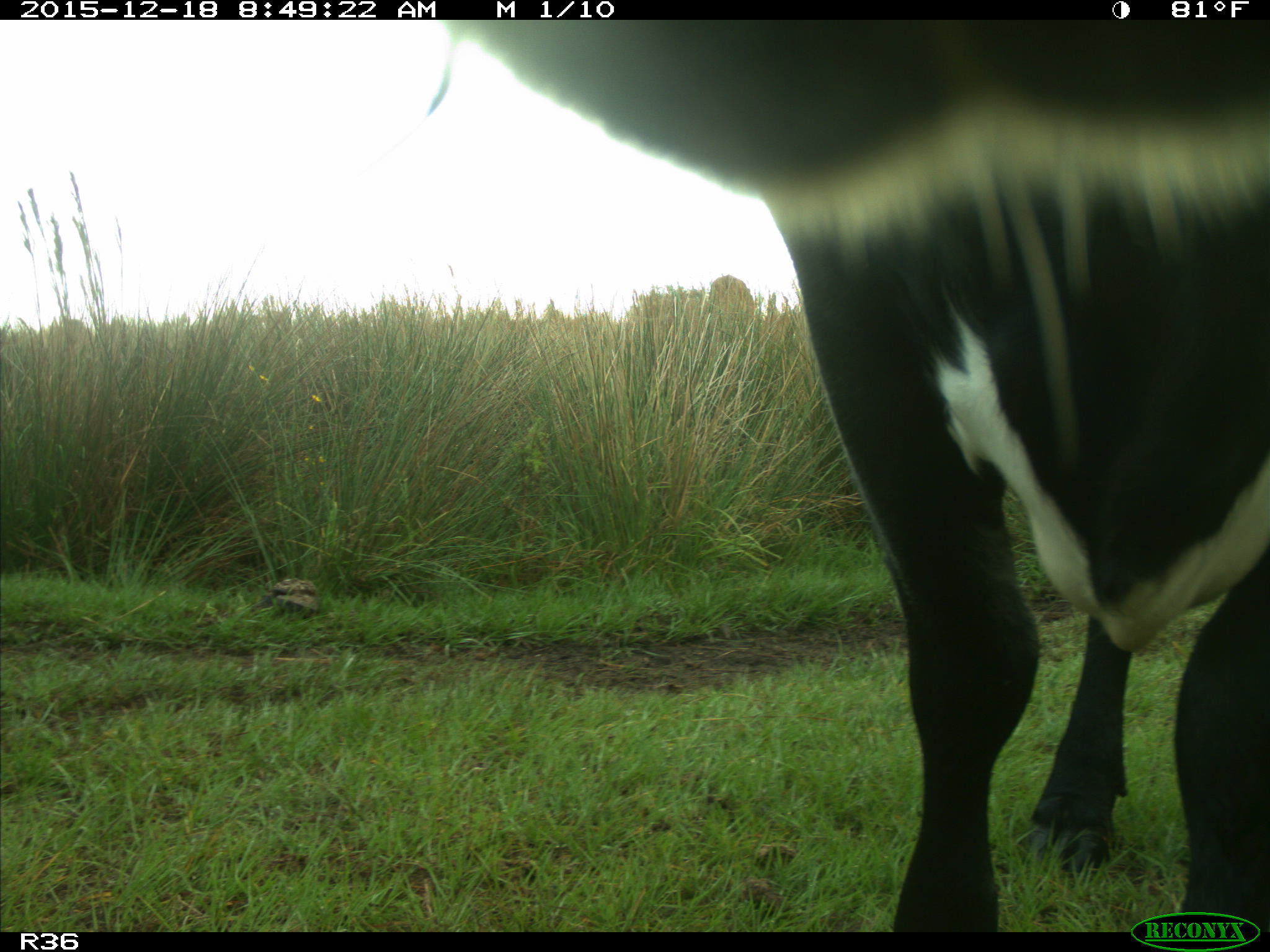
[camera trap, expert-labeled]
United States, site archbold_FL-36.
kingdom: Animalia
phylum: Chordata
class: Mammalia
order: Artiodactyla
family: Bovidae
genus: Bos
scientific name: Bos taurus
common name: domestic cow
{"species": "Bos taurus (domestic cow)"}